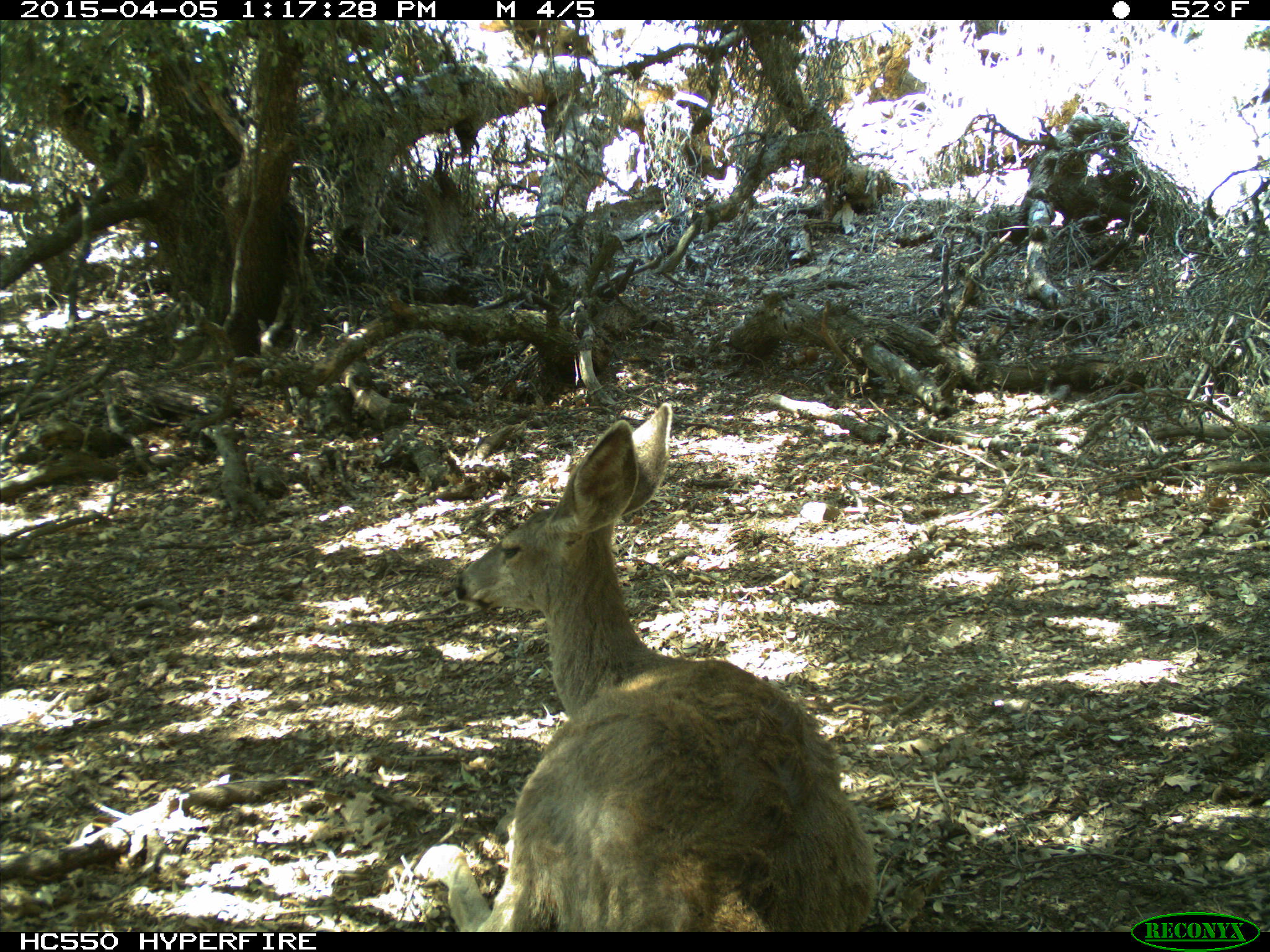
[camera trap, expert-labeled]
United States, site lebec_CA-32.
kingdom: Animalia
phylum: Chordata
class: Mammalia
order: Artiodactyla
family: Cervidae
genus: Odocoileus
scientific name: Odocoileus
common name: deer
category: unidentified deer